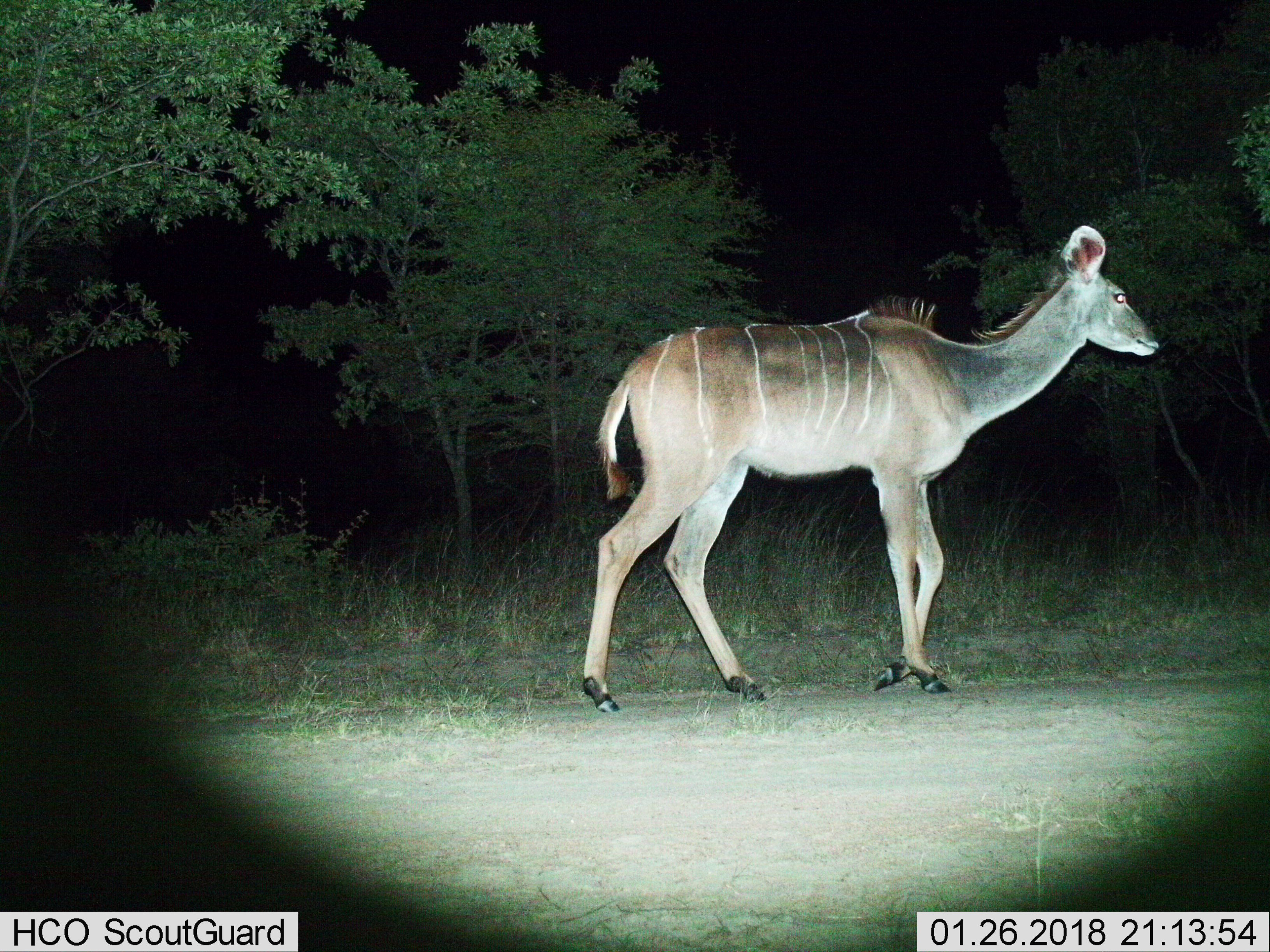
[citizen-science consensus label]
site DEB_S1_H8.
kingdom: Animalia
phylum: Chordata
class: Mammalia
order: Artiodactyla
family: Bovidae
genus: Tragelaphus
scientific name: Tragelaphus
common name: kudu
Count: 1.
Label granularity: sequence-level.